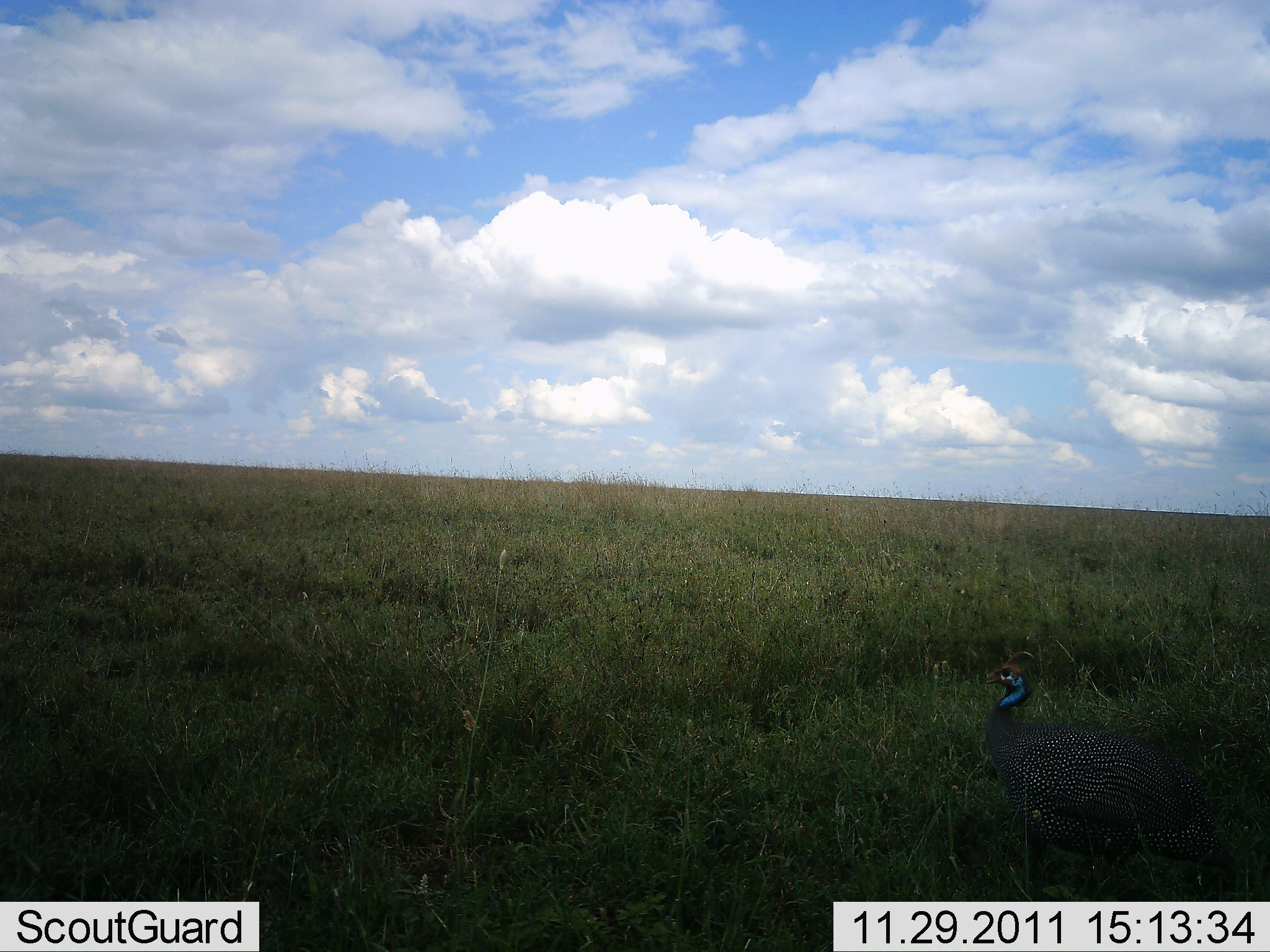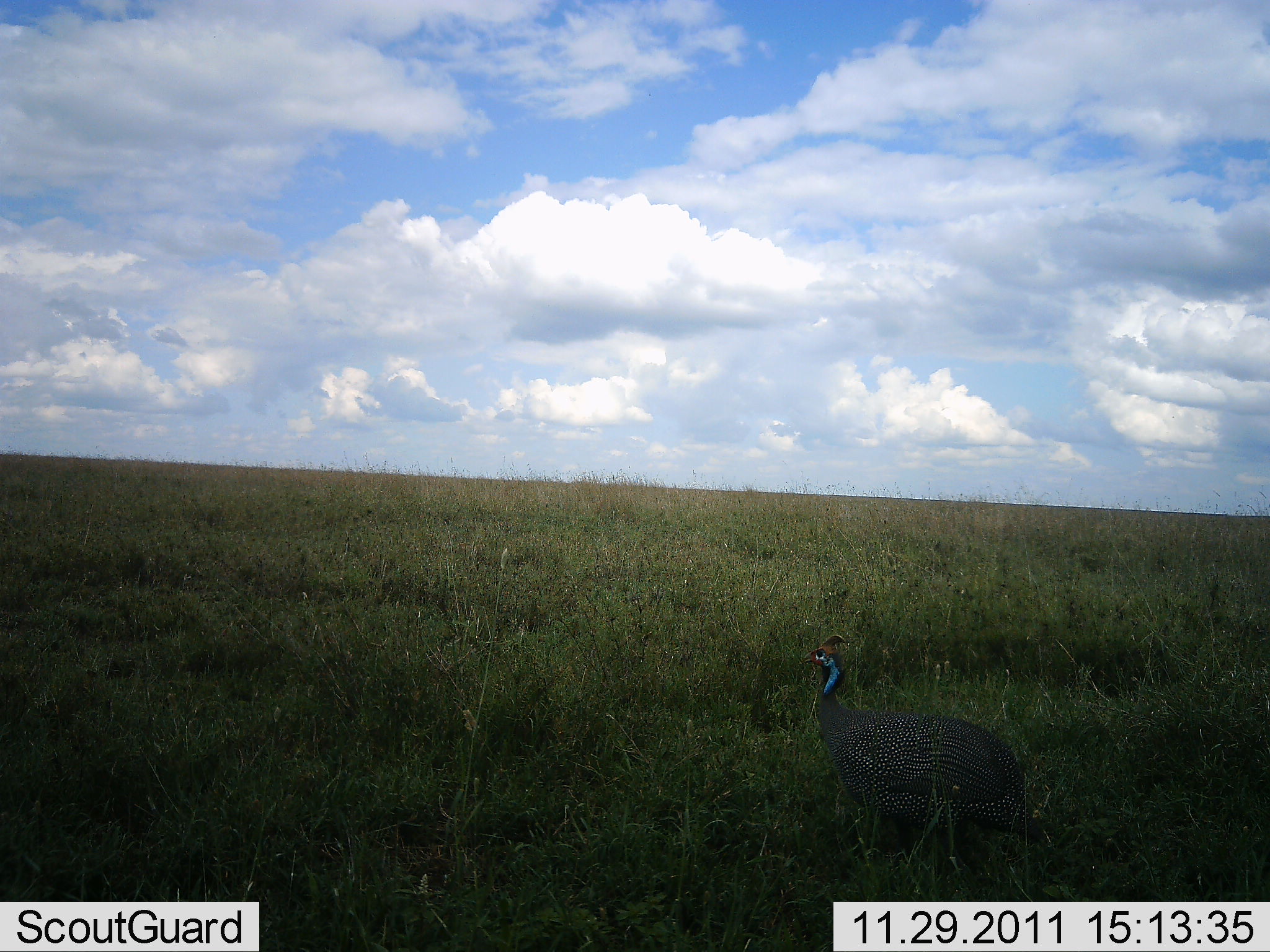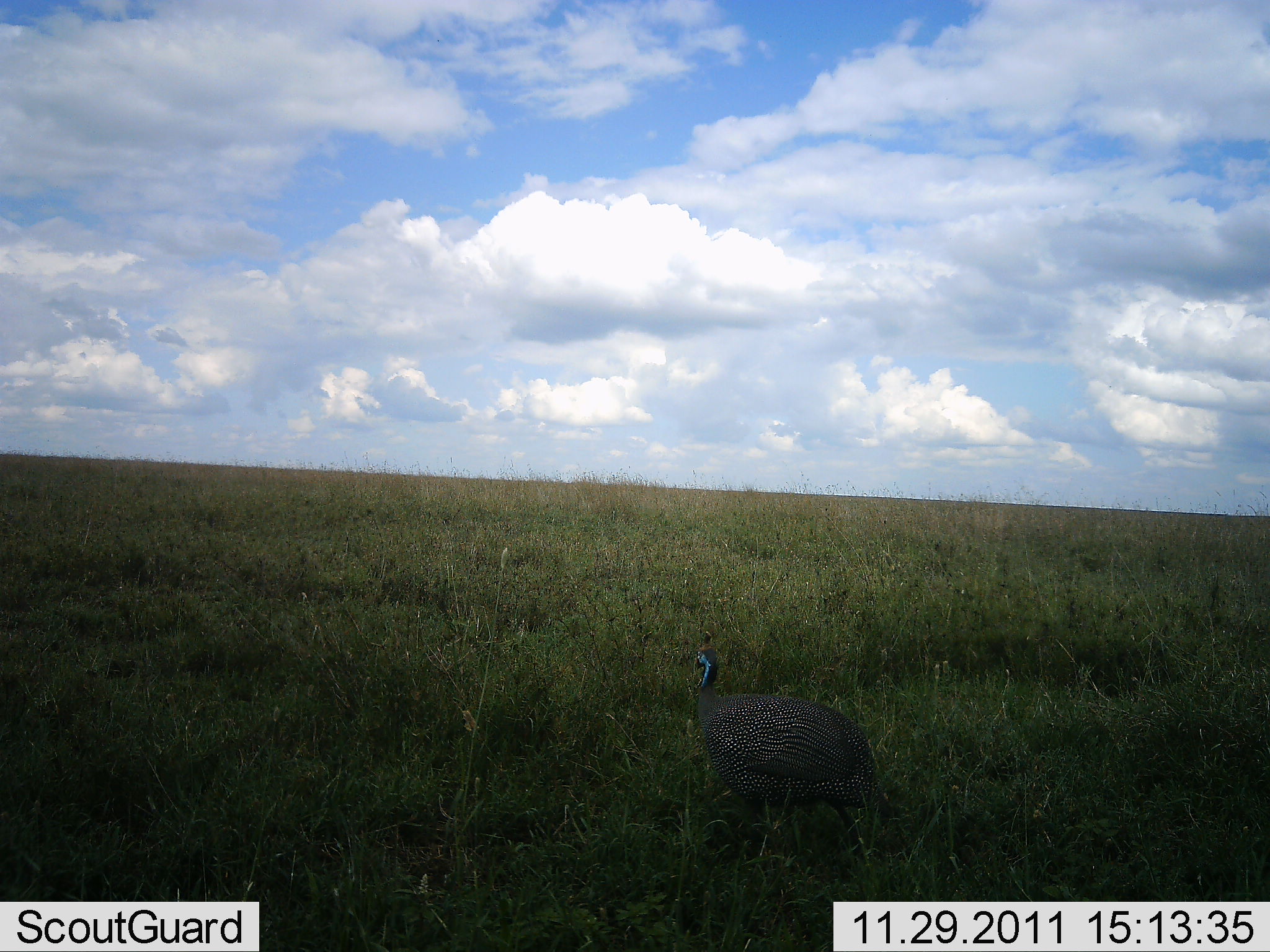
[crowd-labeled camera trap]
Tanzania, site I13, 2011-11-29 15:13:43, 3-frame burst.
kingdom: Animalia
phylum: Chordata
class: Aves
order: Galliformes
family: Numididae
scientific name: Numididae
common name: guinea fowl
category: guineafowl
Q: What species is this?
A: Guineafowl (guinea fowl) (Numididae).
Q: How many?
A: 1.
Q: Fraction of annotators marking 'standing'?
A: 7%.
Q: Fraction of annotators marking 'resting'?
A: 0%.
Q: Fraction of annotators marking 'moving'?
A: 93%.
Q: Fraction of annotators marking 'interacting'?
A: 0%.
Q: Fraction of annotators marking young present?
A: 0%.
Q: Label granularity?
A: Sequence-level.